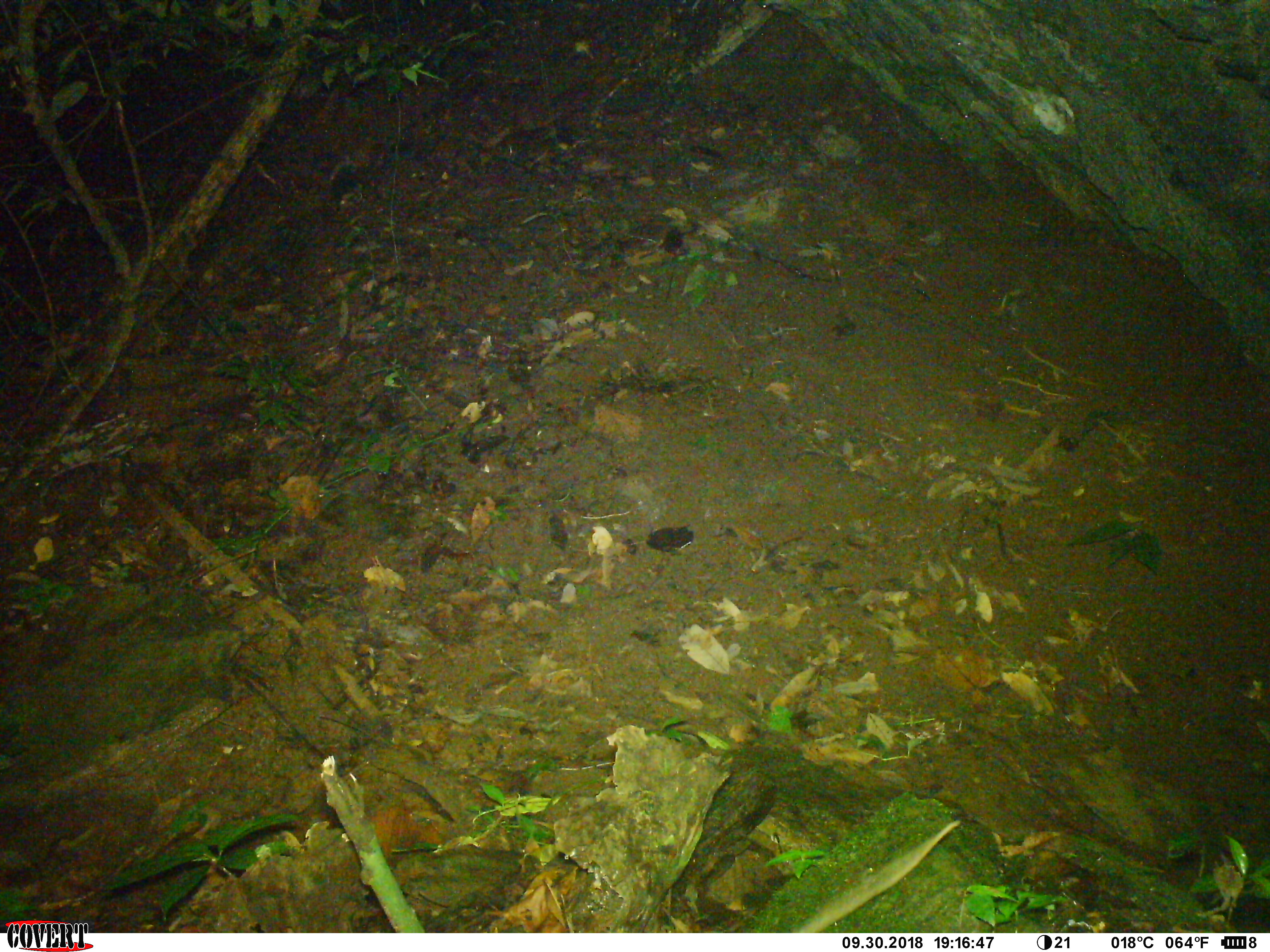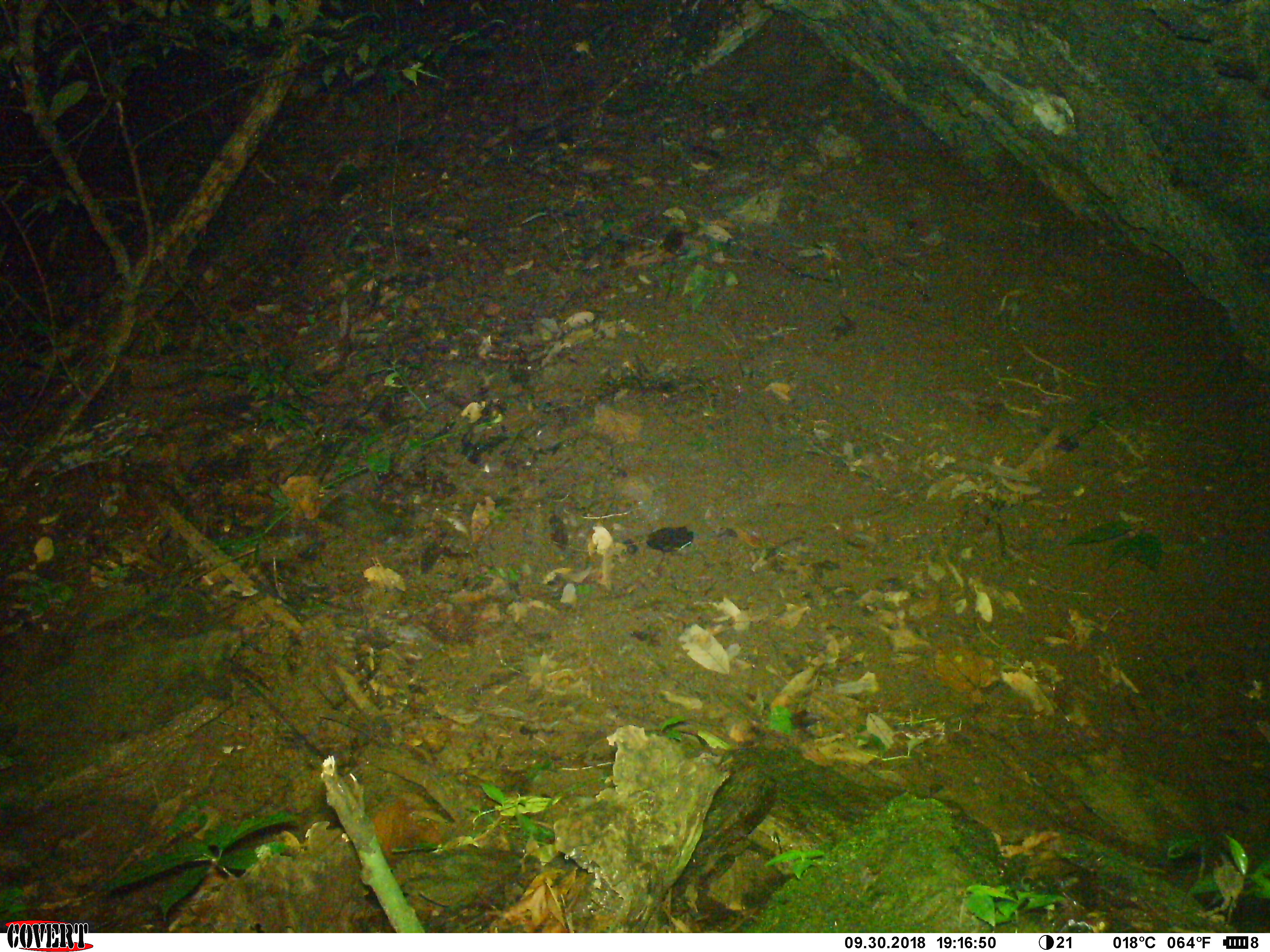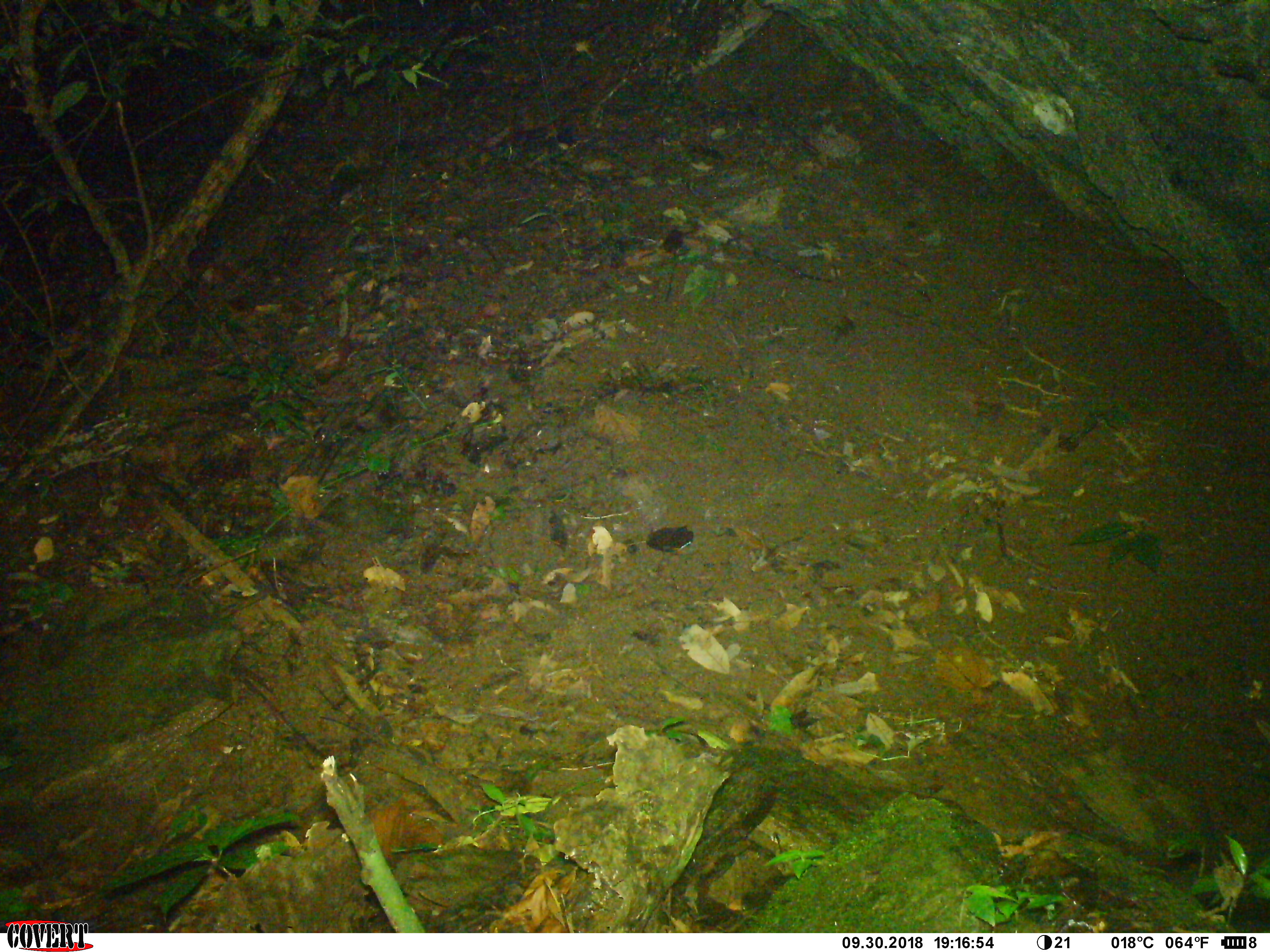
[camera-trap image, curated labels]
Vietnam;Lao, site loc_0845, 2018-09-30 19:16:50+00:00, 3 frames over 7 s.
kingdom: Animalia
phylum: Chordata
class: Mammalia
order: Rodentia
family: Muridae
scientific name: Muridae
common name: old-world mice and rats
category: unidentified murid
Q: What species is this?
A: Unidentified murid (old-world mice and rats) (Muridae).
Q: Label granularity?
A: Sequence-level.